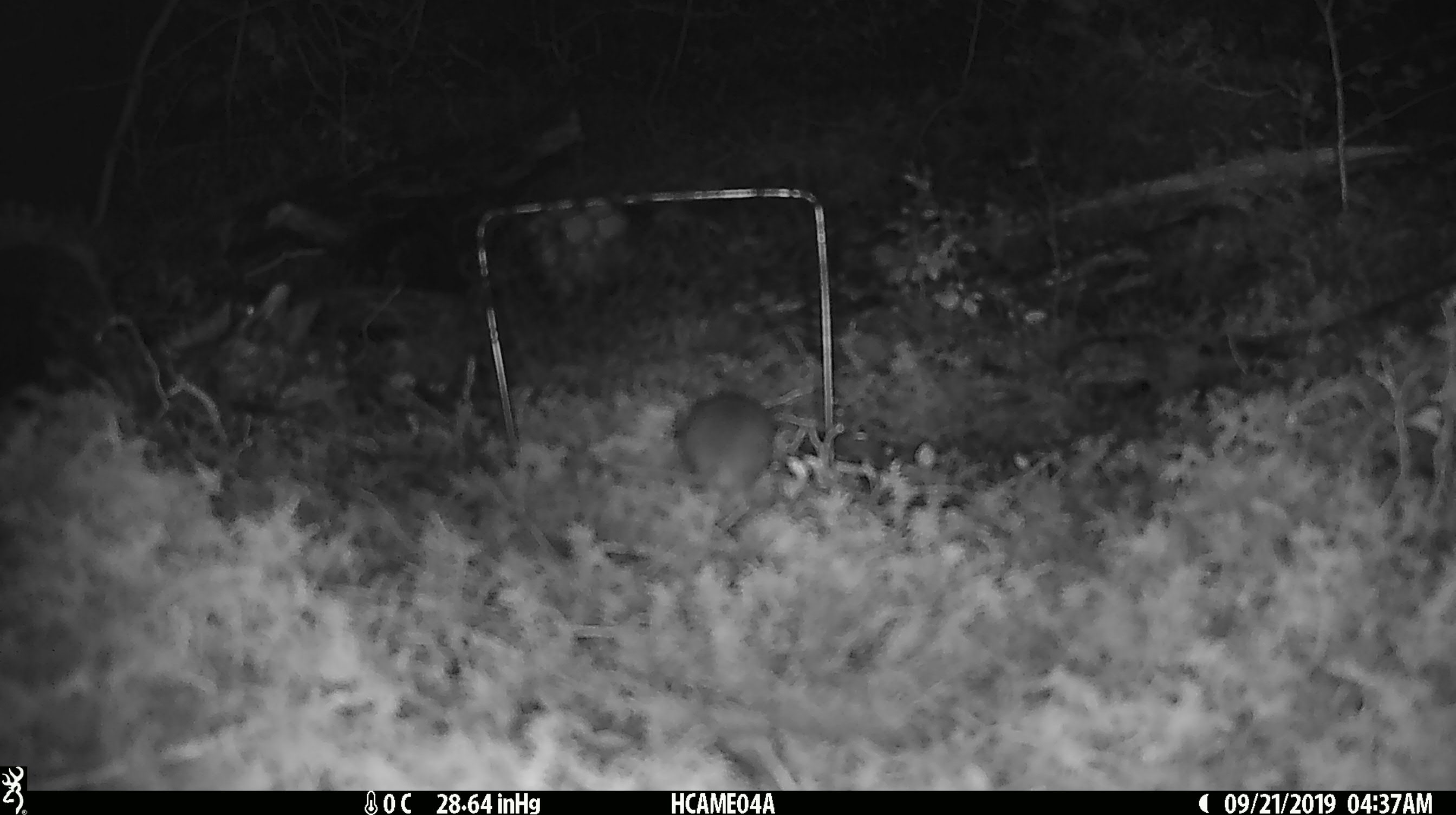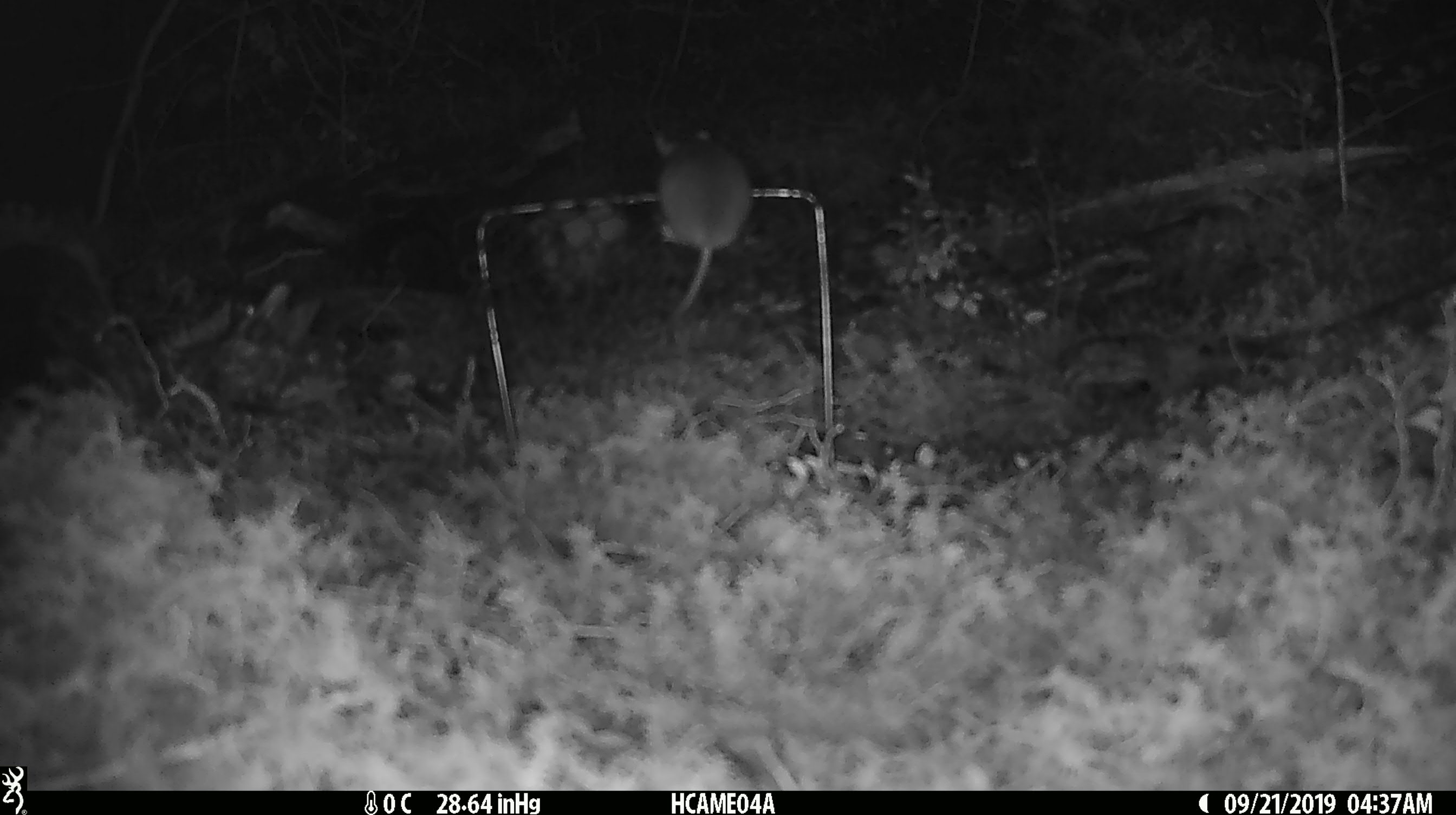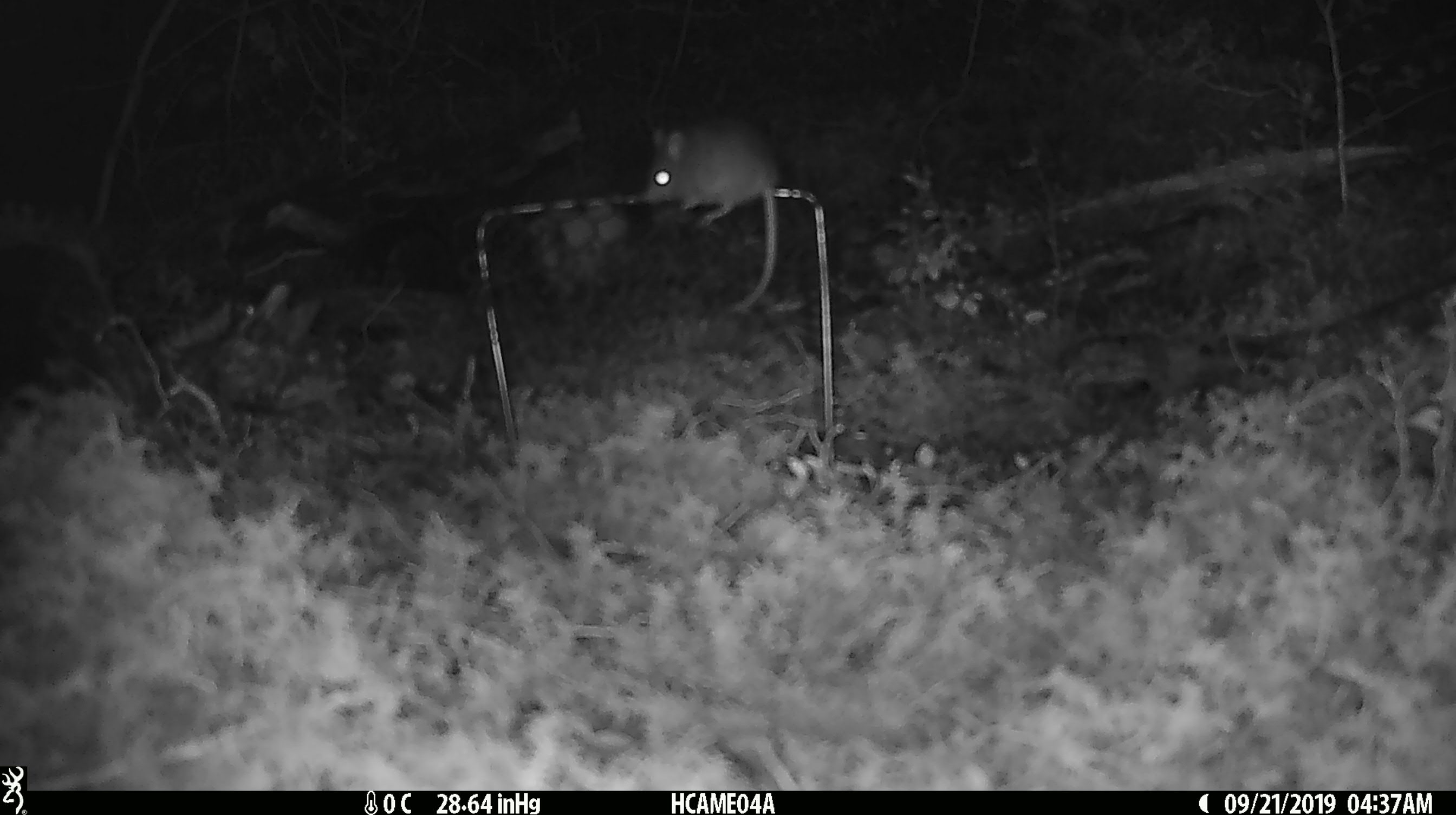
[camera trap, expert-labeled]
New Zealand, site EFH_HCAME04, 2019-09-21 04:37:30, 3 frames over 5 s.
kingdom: Animalia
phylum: Chordata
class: Mammalia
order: Rodentia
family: Muridae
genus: Mus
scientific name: Mus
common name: mouse